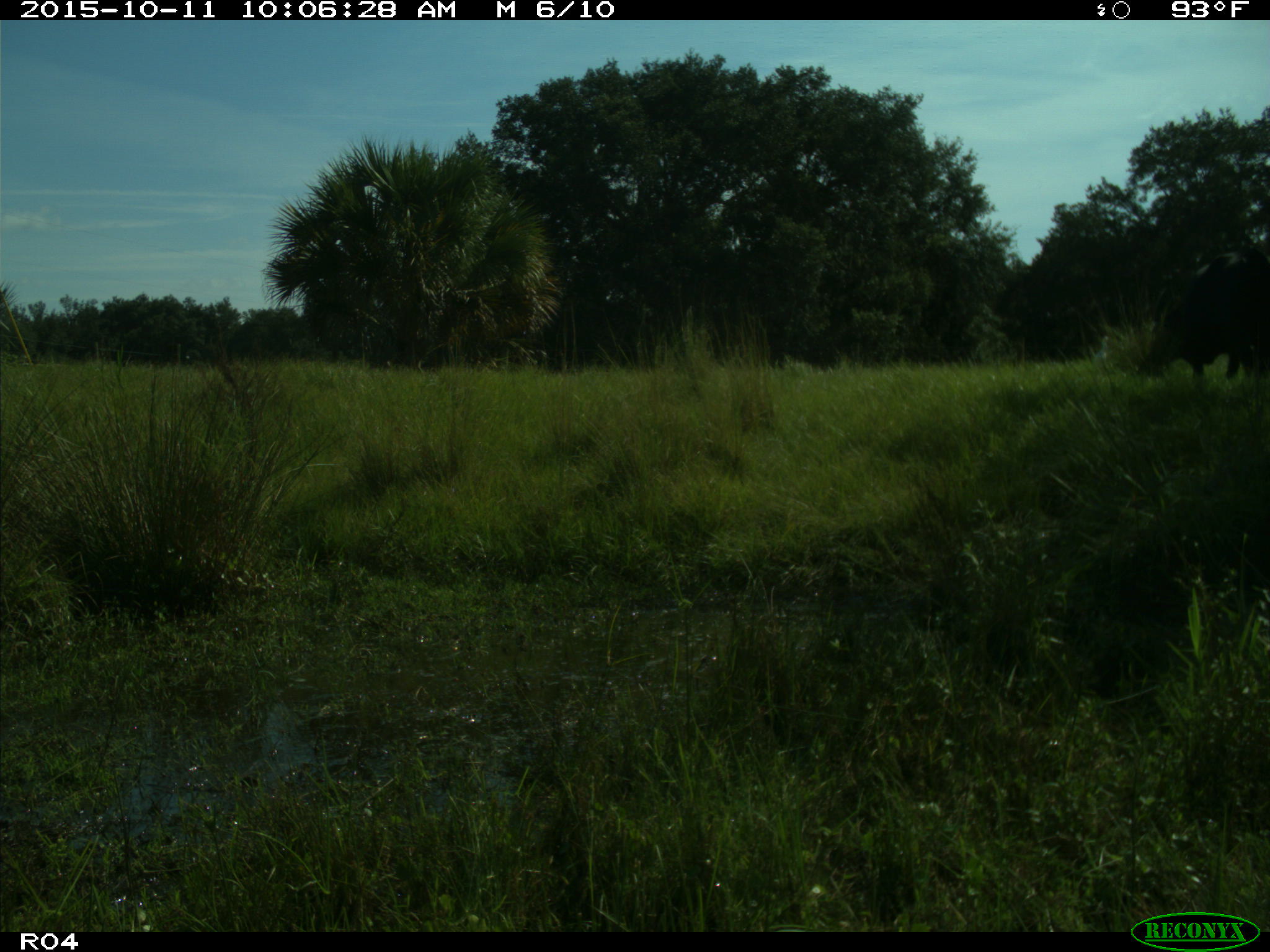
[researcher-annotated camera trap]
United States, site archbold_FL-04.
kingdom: Animalia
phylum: Chordata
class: Mammalia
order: Artiodactyla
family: Bovidae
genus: Bos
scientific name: Bos taurus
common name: domestic cow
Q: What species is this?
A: Bos taurus (domestic cow).